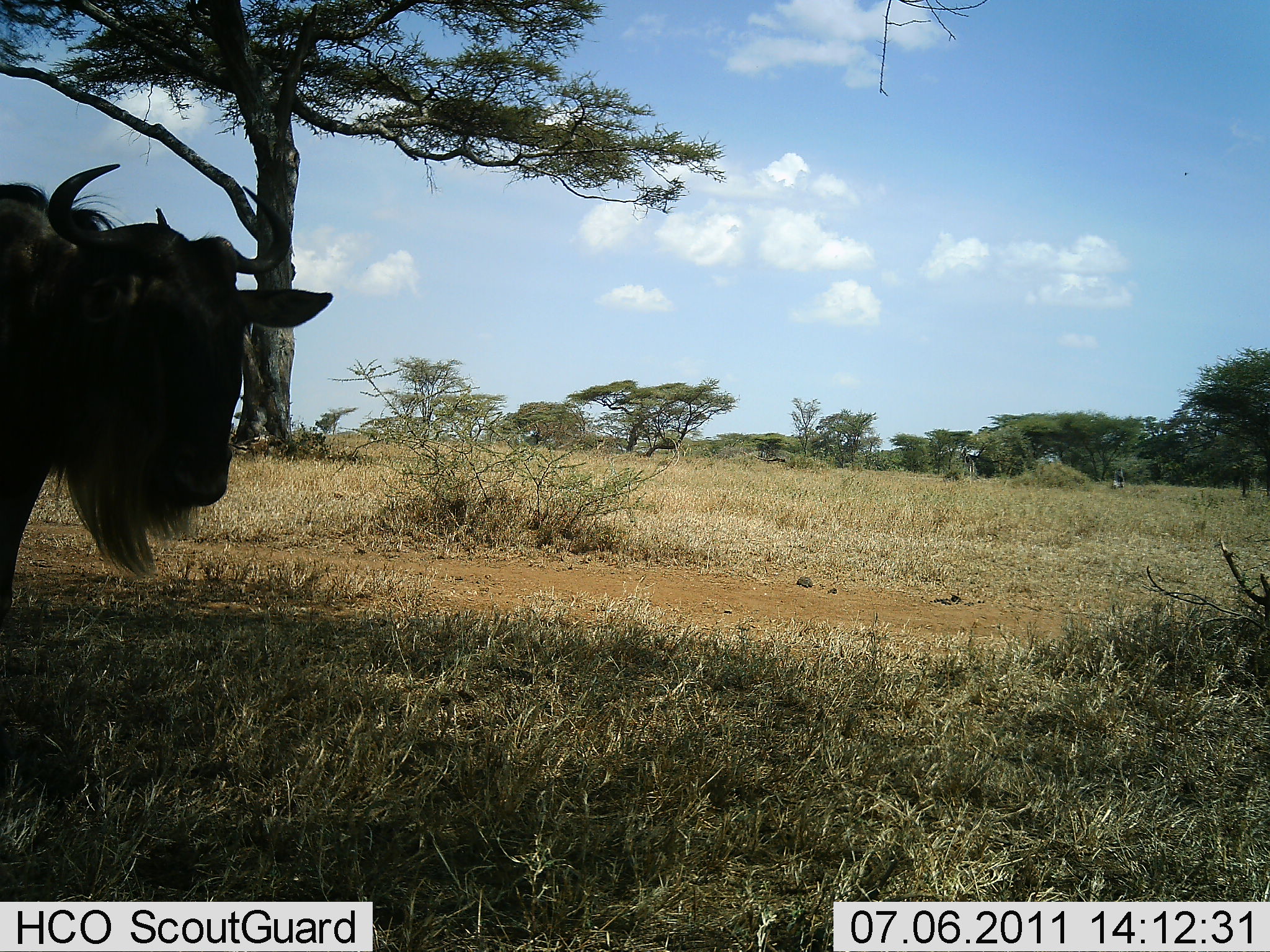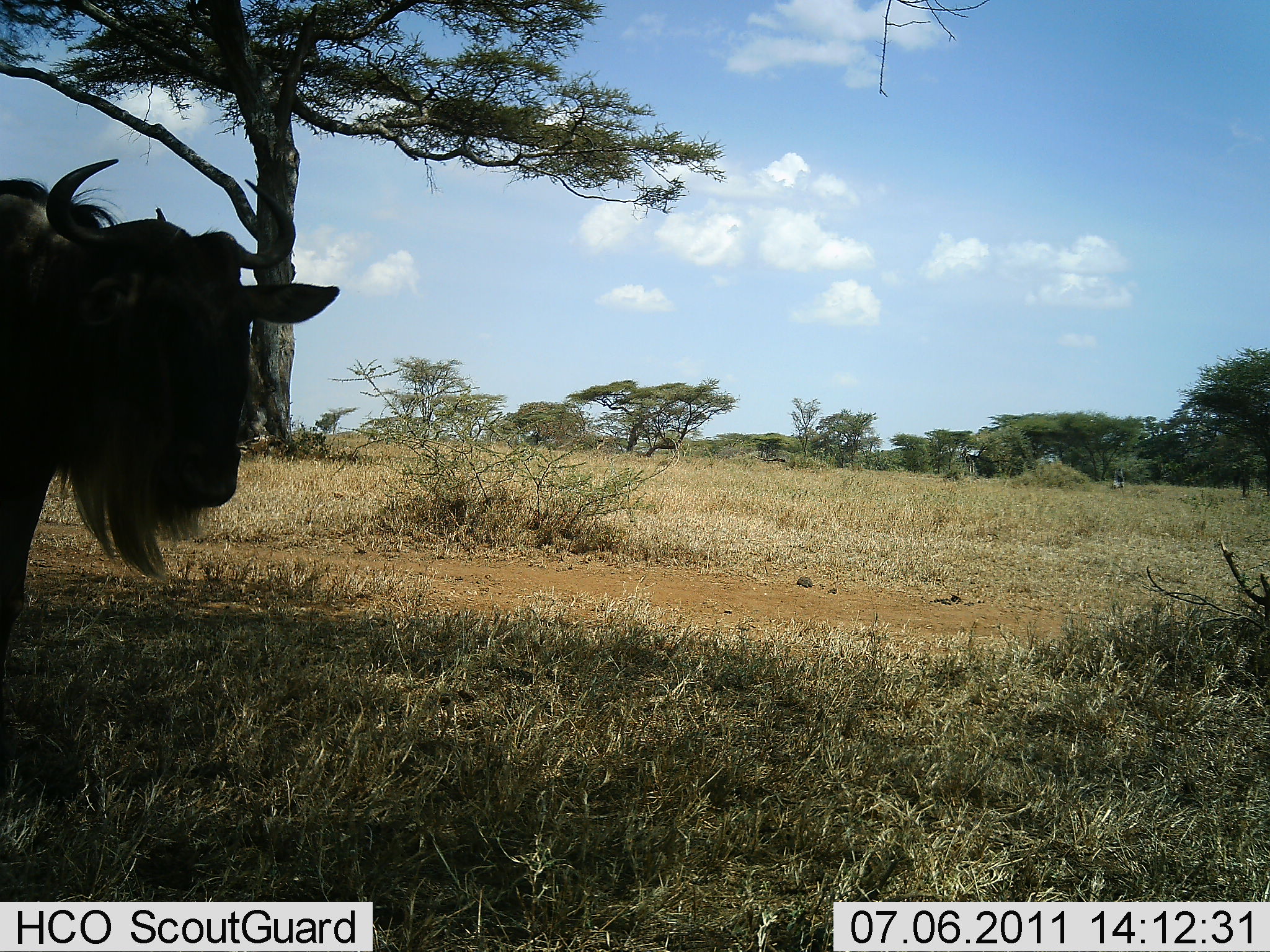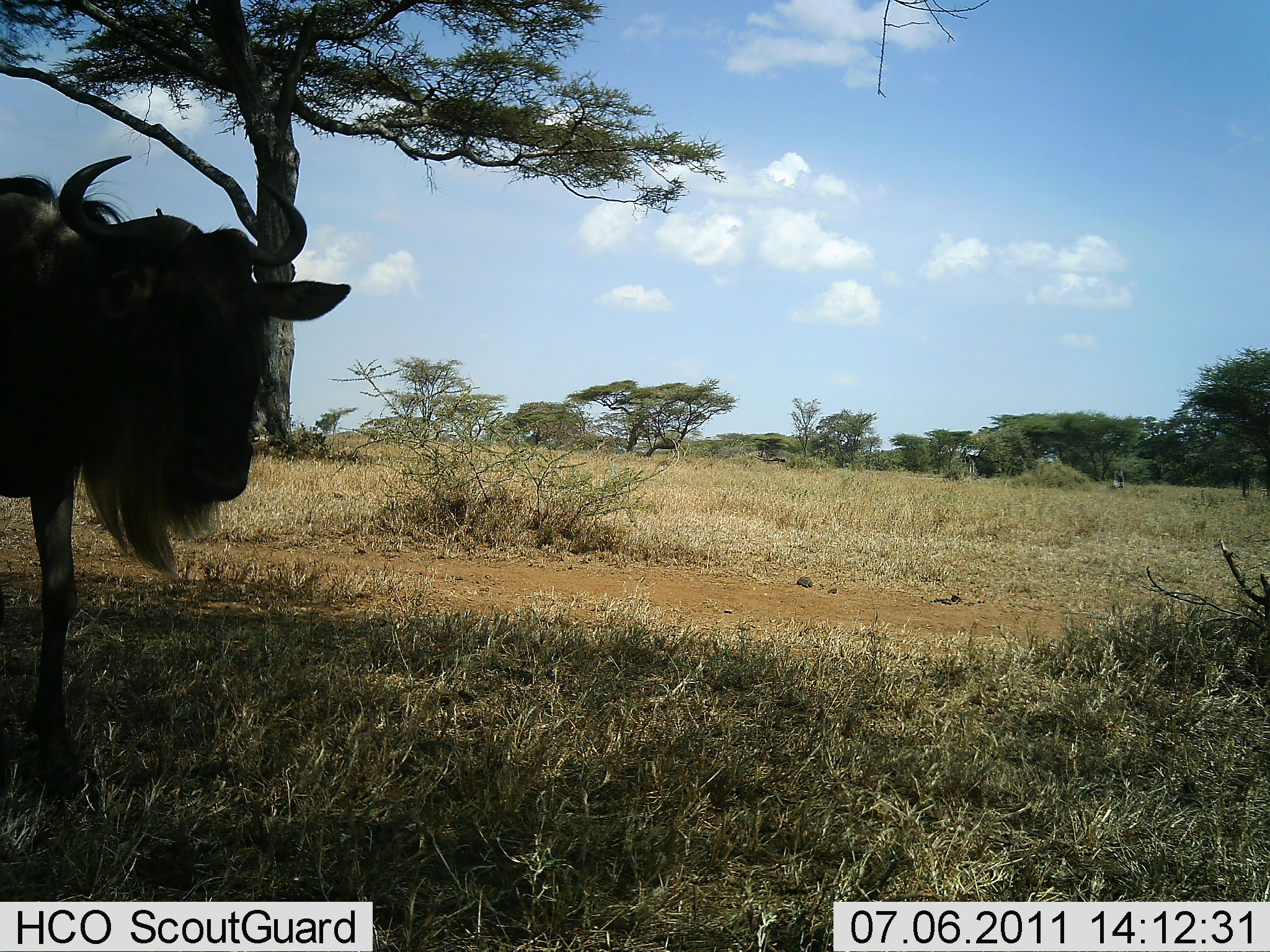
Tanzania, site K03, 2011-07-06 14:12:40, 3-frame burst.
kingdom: Animalia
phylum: Chordata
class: Mammalia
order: Artiodactyla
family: Bovidae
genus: Connochaetes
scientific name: Connochaetes taurinus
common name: blue wildebeest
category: wildebeest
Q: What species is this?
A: Wildebeest (blue wildebeest) (Connochaetes taurinus).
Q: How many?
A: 1.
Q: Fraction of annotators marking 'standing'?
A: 89%.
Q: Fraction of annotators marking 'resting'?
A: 11%.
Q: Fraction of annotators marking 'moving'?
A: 22%.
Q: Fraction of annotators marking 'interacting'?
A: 0%.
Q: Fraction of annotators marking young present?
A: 0%.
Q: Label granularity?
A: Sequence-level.